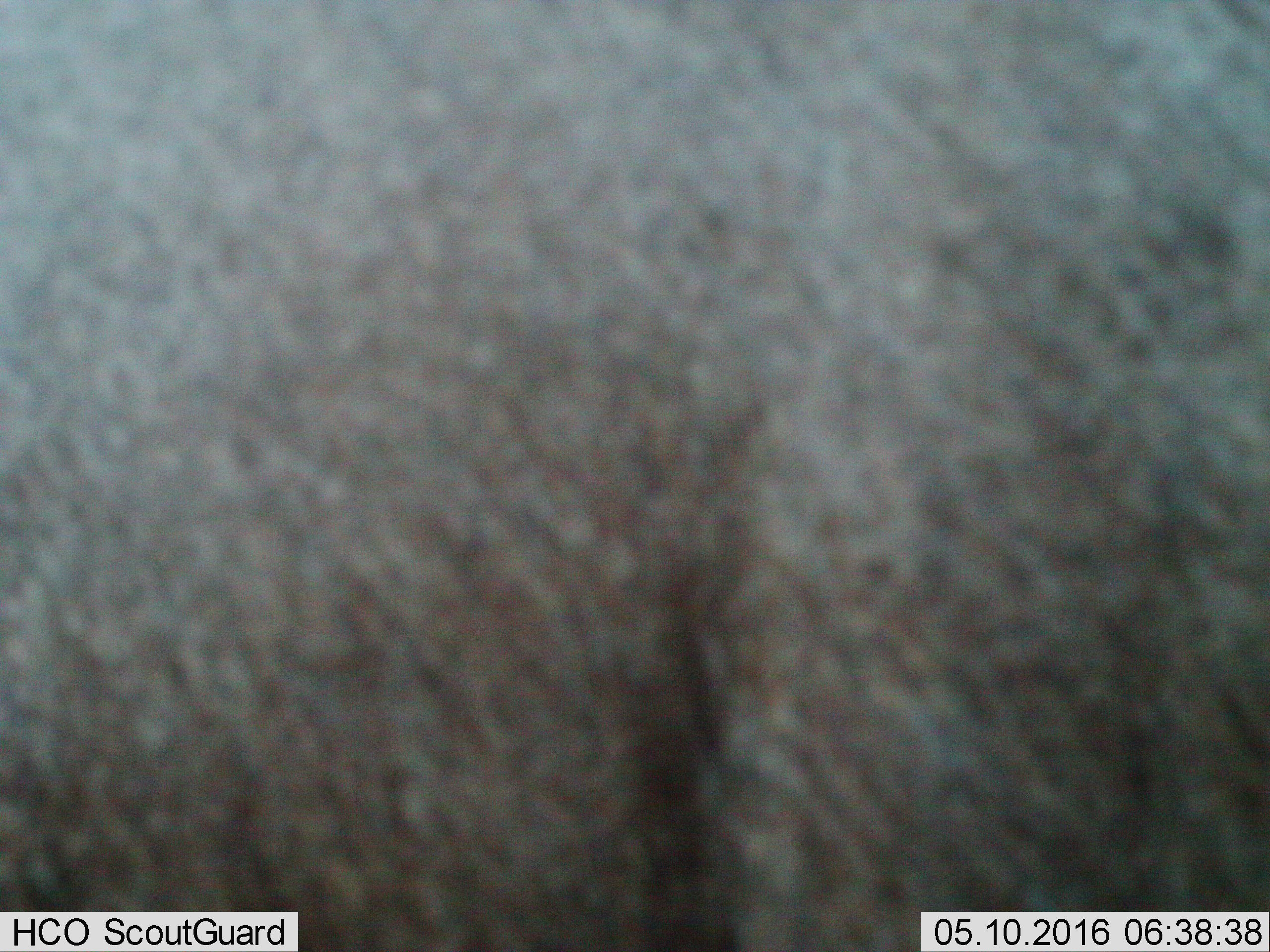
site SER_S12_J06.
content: unidentified animal